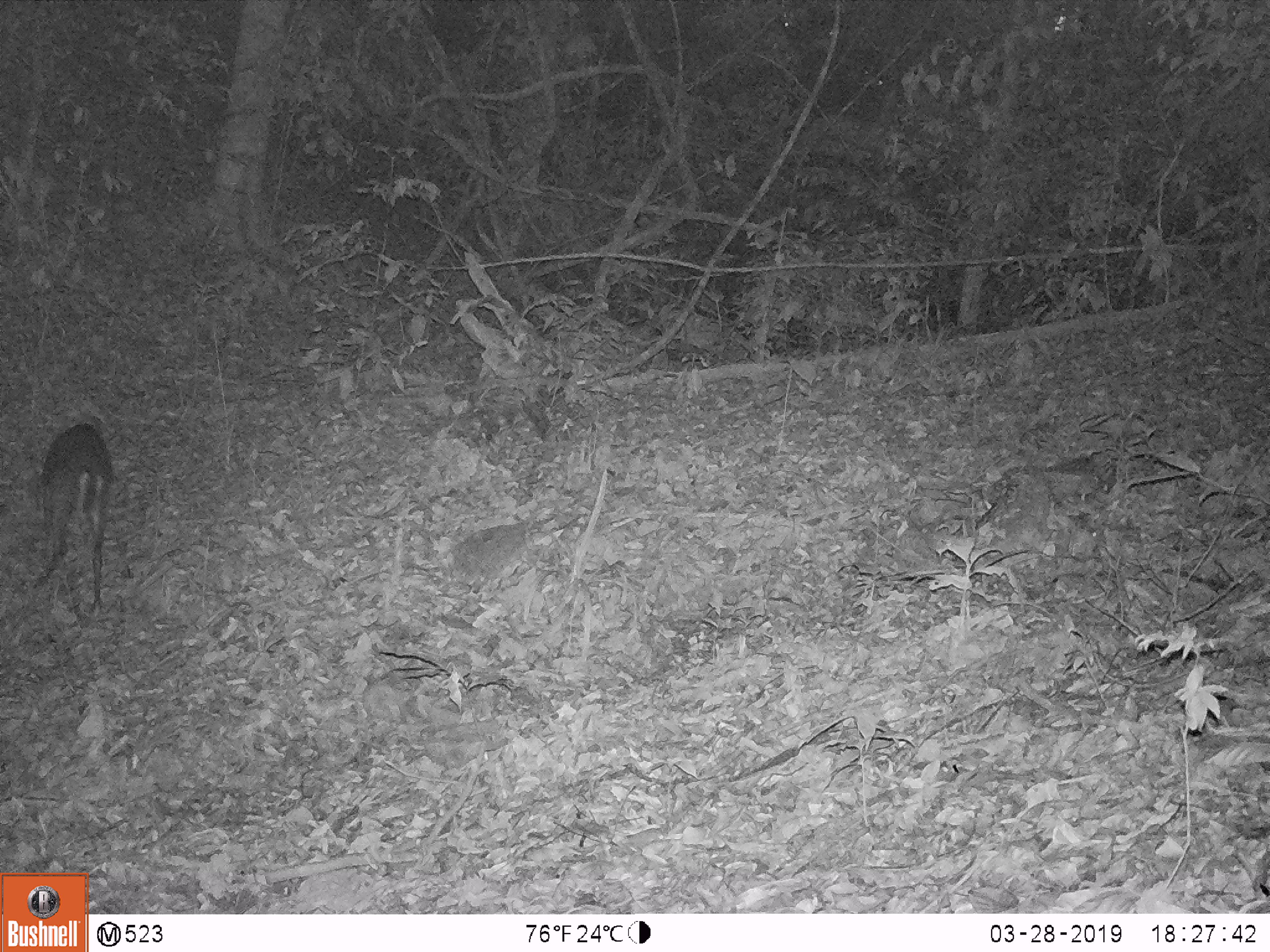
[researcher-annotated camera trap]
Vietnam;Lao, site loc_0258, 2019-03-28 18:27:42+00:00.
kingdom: Animalia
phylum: Chordata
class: Mammalia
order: Artiodactyla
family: Cervidae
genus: Muntiacus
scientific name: Muntiacus rooseveltorum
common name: roosevelt's muntjac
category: roosevelts muntjac group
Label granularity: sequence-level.